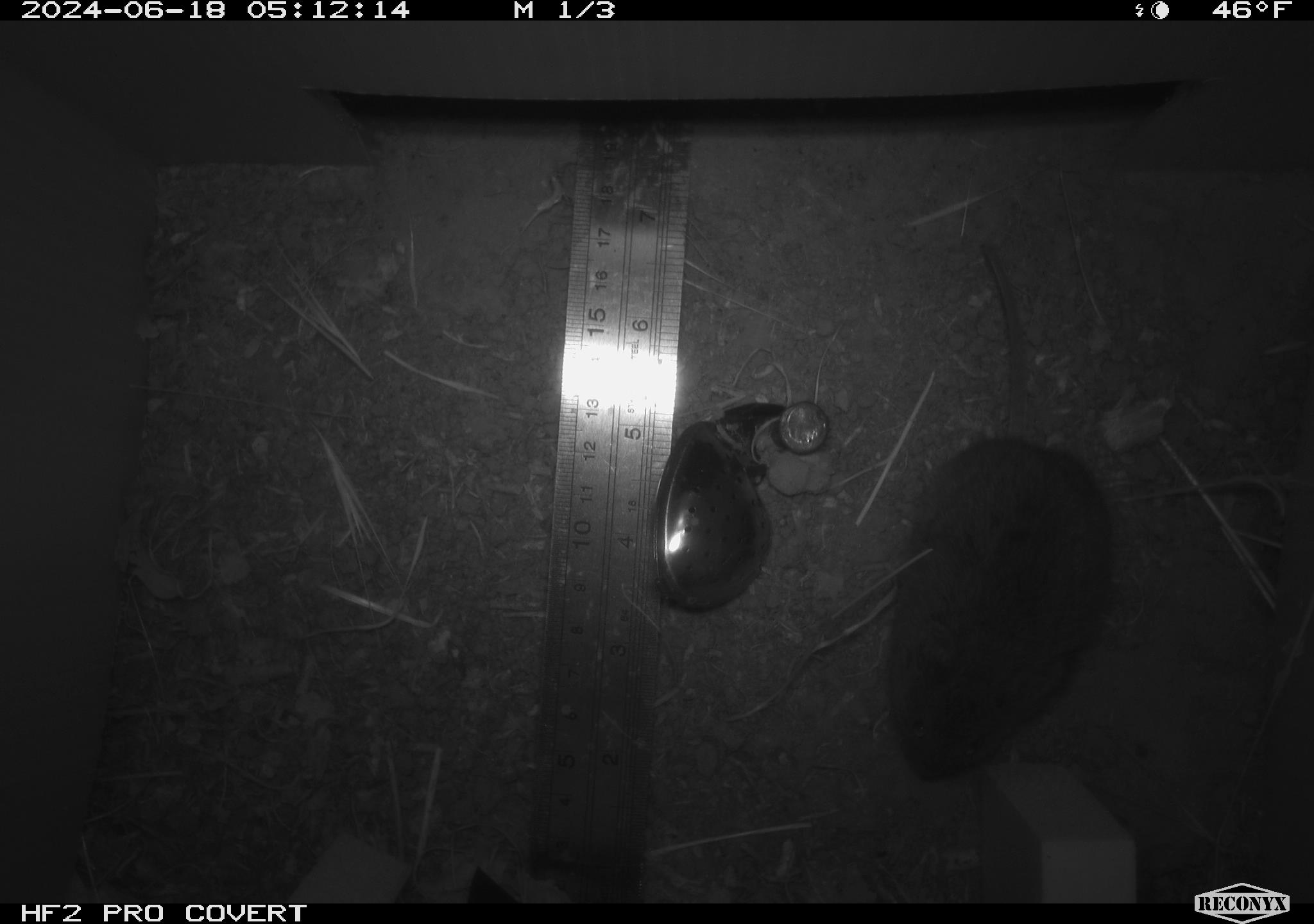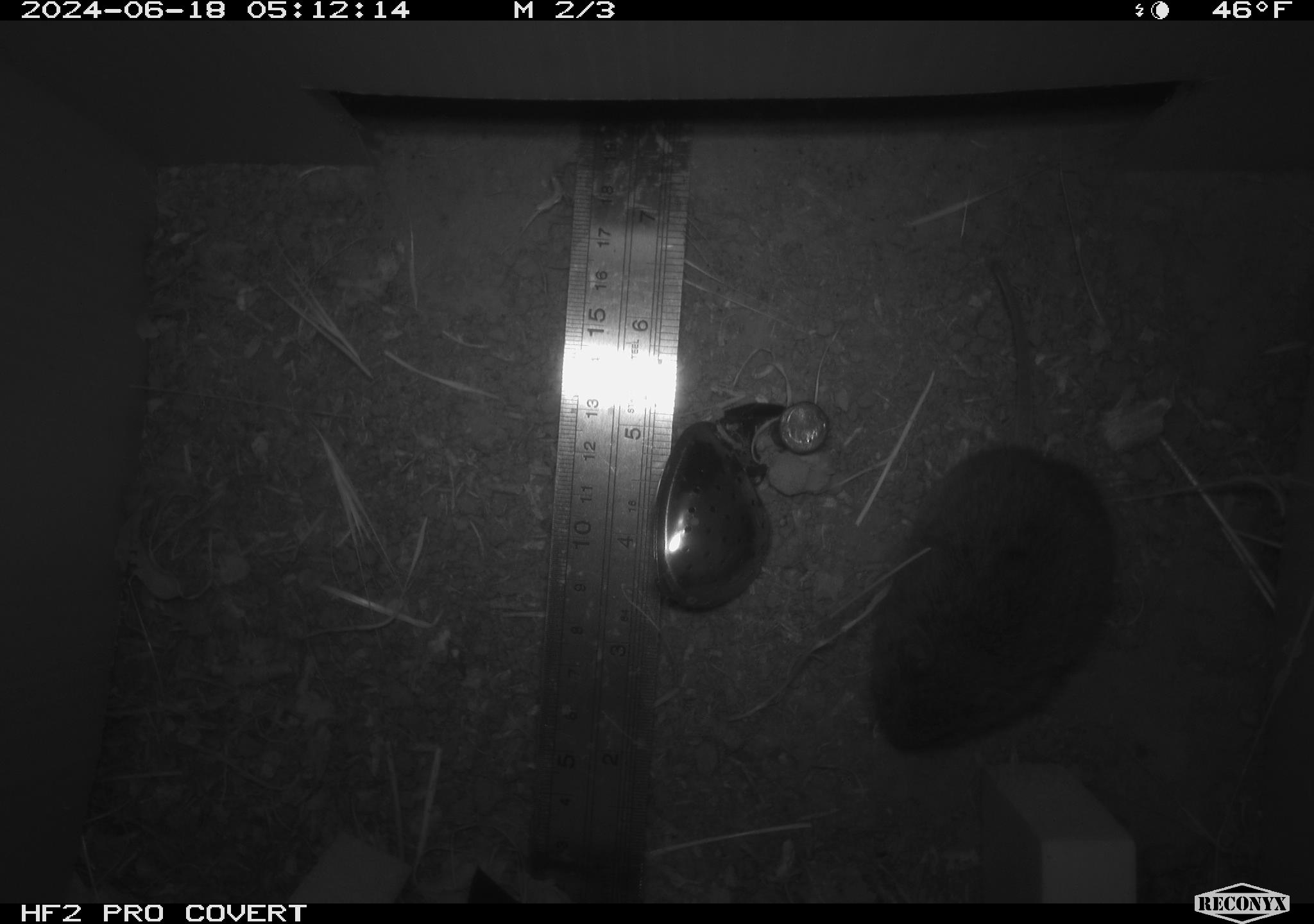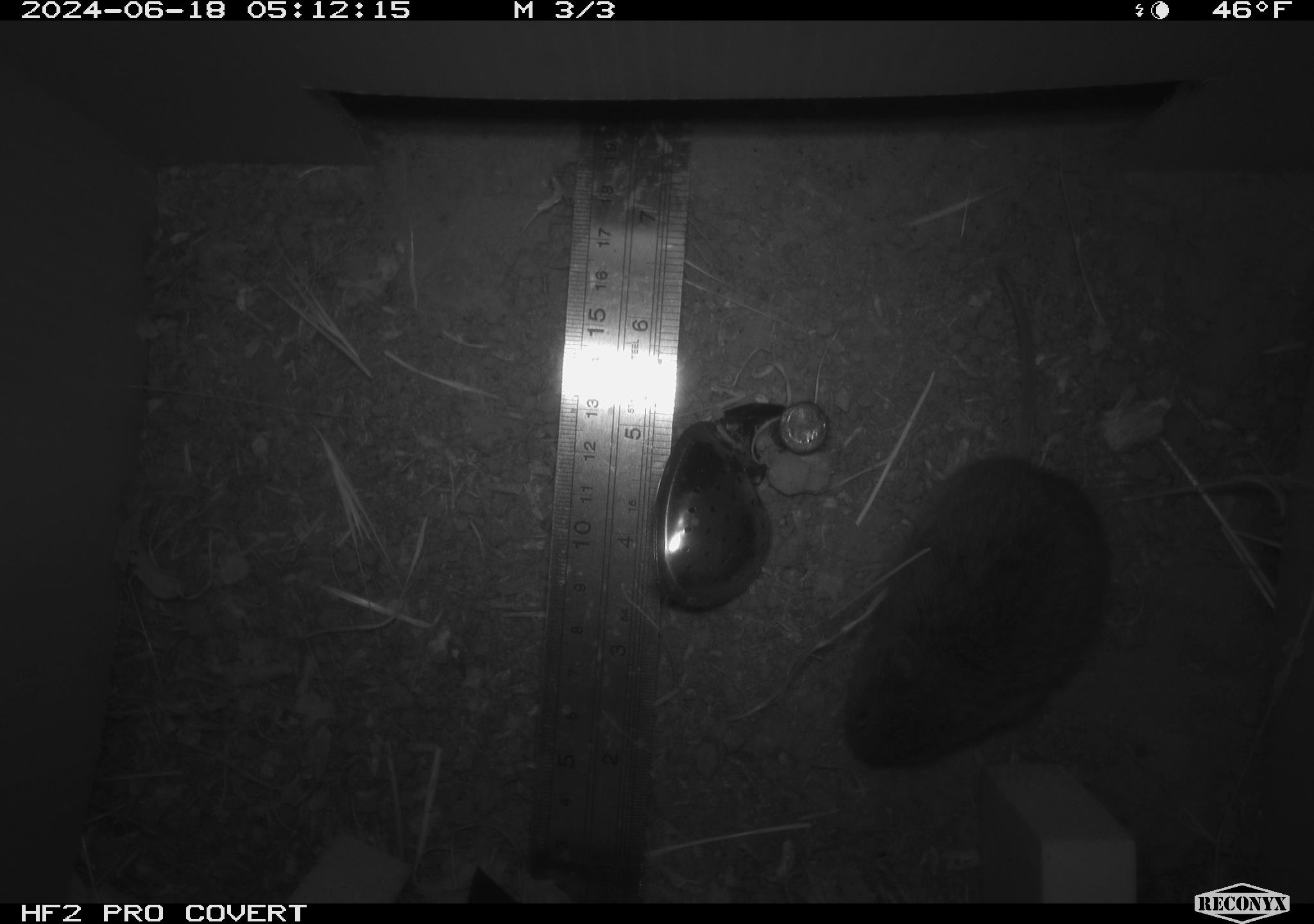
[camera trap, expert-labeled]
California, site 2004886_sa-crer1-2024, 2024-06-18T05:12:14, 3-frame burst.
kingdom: Animalia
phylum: Chordata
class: Mammalia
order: Rodentia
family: Cricetidae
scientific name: Arvicolinae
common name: voles, lemmings, and muskrats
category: arvicolinae subfamily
Arvicolinae subfamily (voles, lemmings, and muskrats) (Arvicolinae).